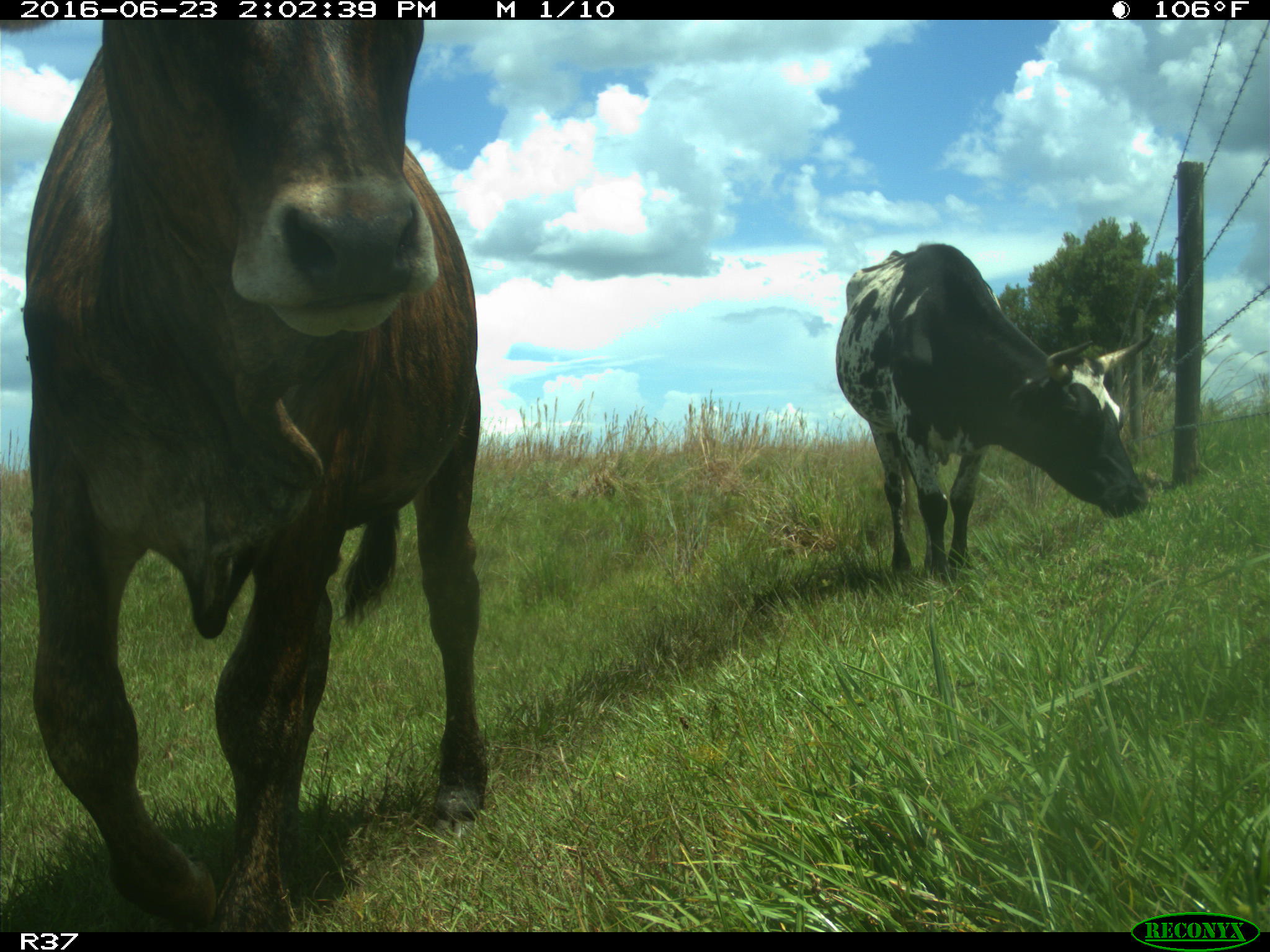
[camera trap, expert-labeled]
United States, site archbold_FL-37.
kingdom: Animalia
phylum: Chordata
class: Mammalia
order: Artiodactyla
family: Bovidae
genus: Bos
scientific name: Bos taurus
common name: domestic cow